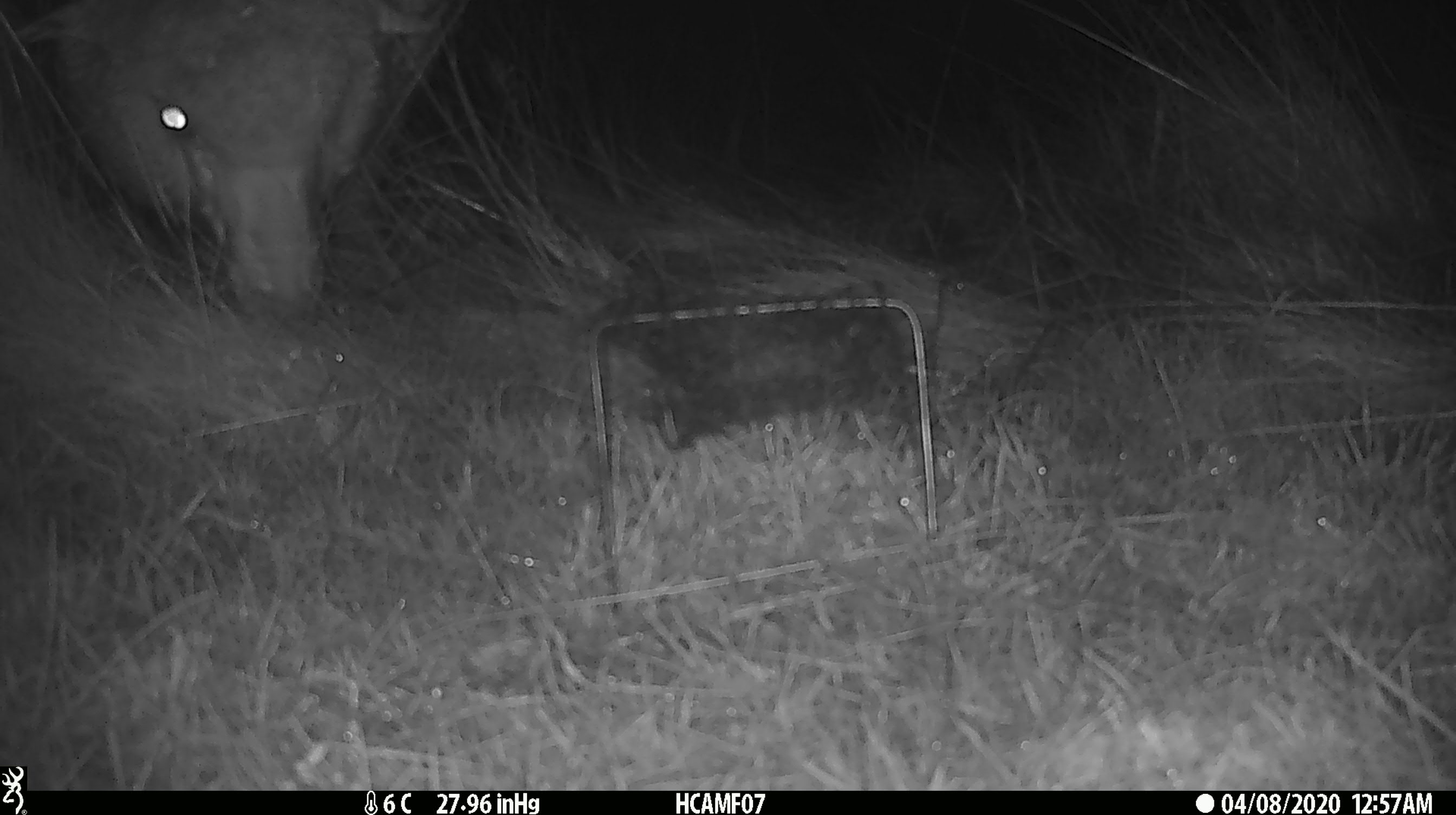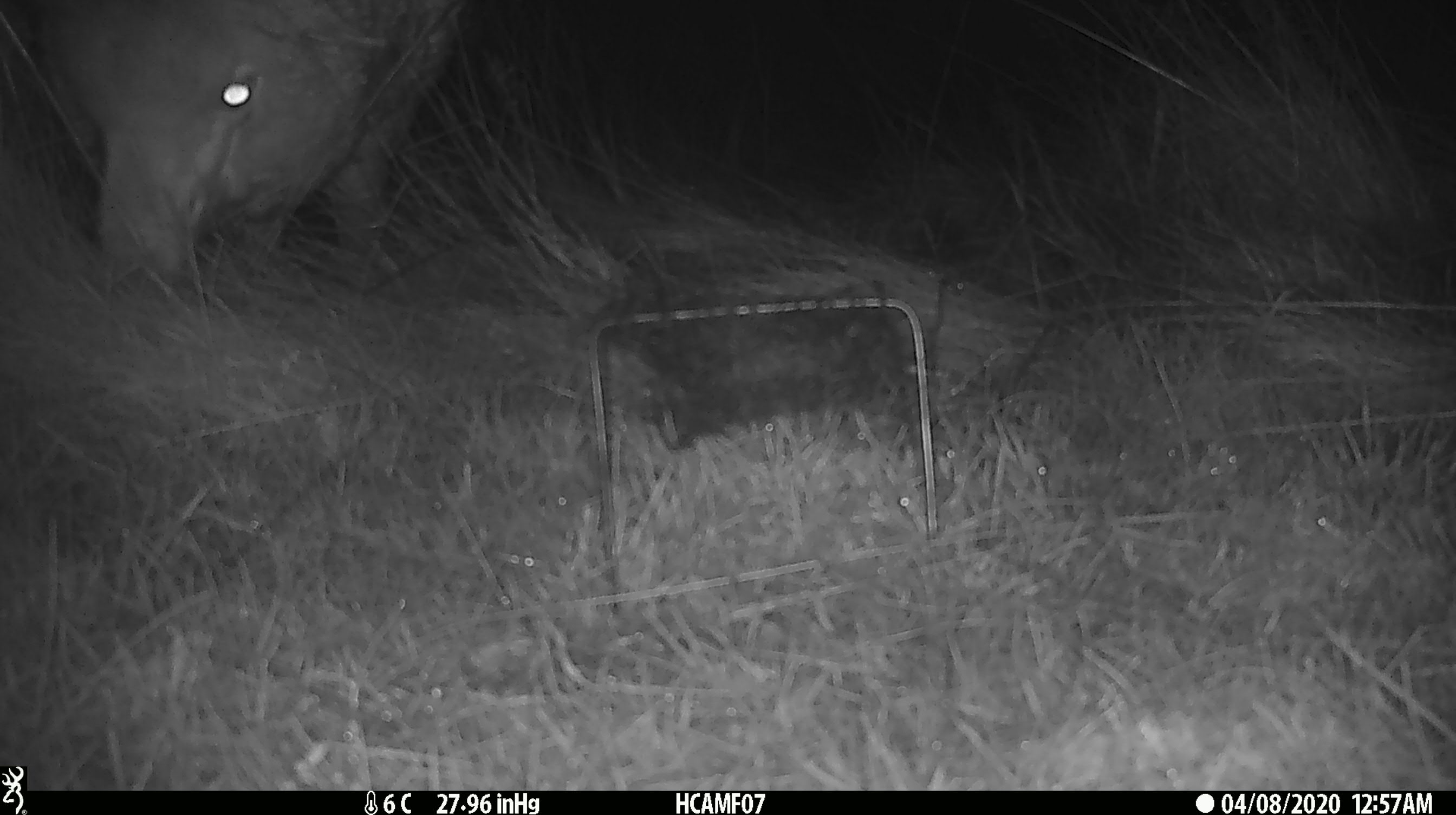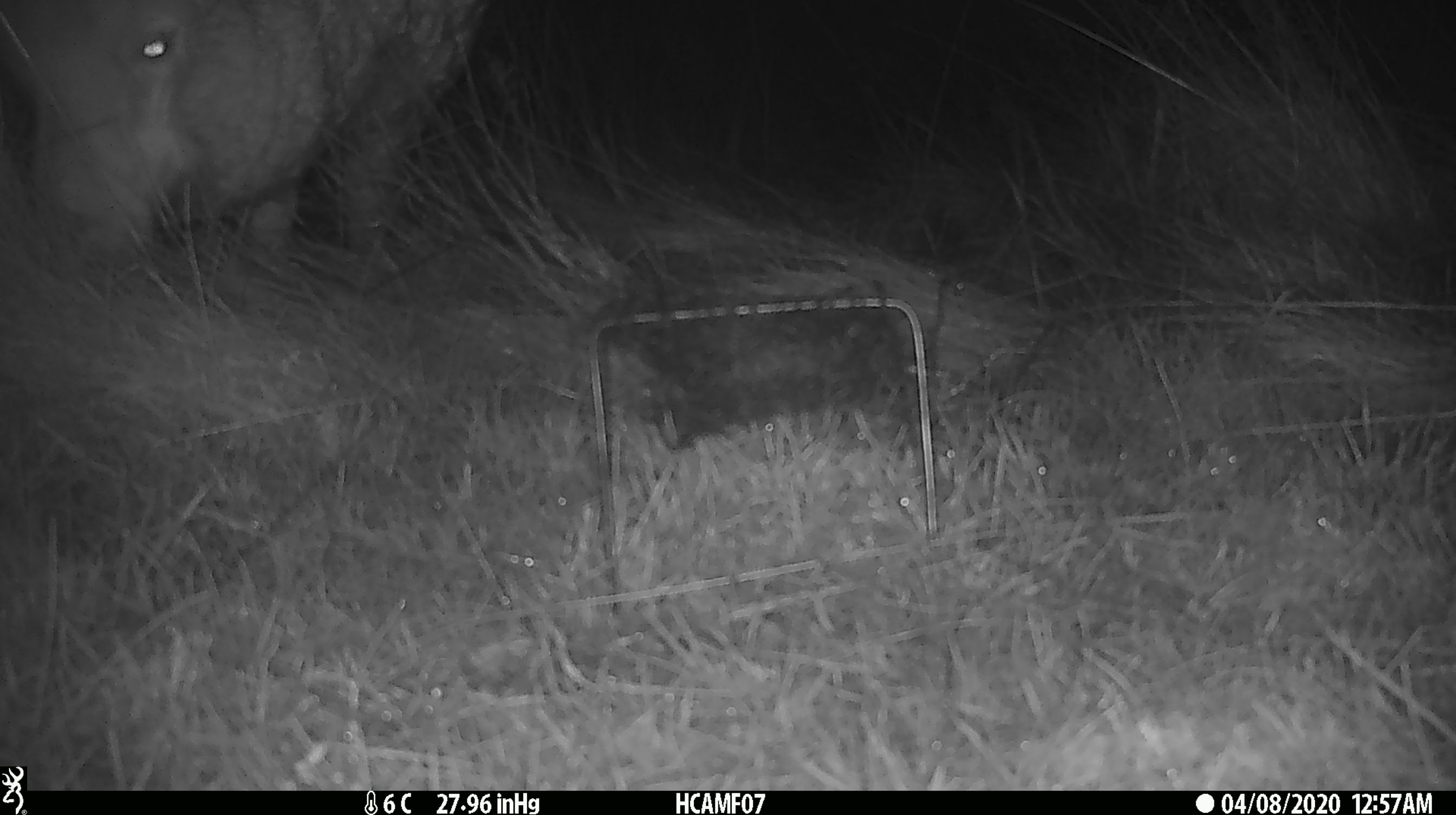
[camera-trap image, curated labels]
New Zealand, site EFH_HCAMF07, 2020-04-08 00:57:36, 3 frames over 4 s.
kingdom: Animalia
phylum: Chordata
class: Mammalia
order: Artiodactyla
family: Bovidae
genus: Ovis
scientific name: Ovis aries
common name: domestic sheep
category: sheep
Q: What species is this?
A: Sheep (domestic sheep) (Ovis aries).